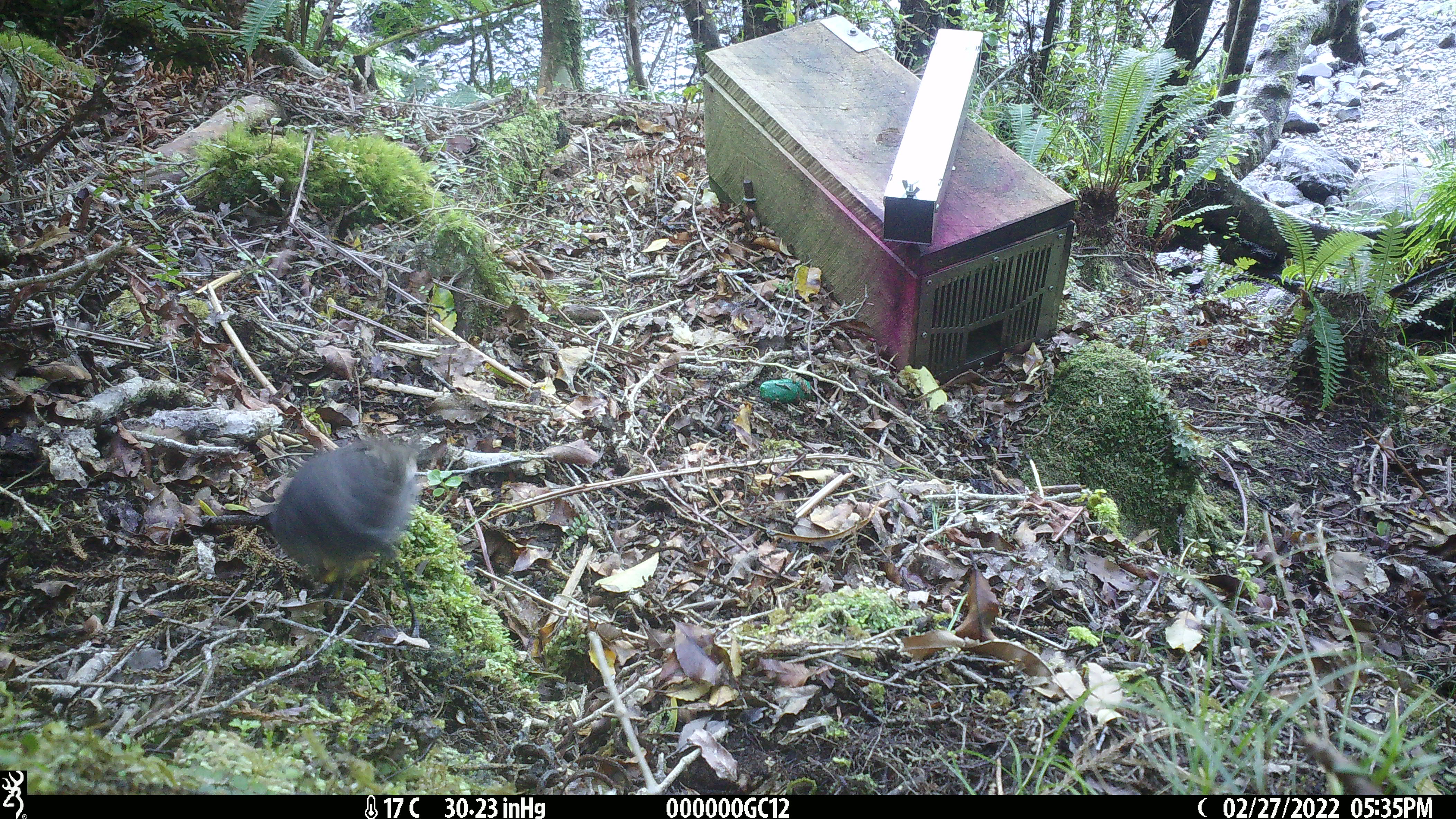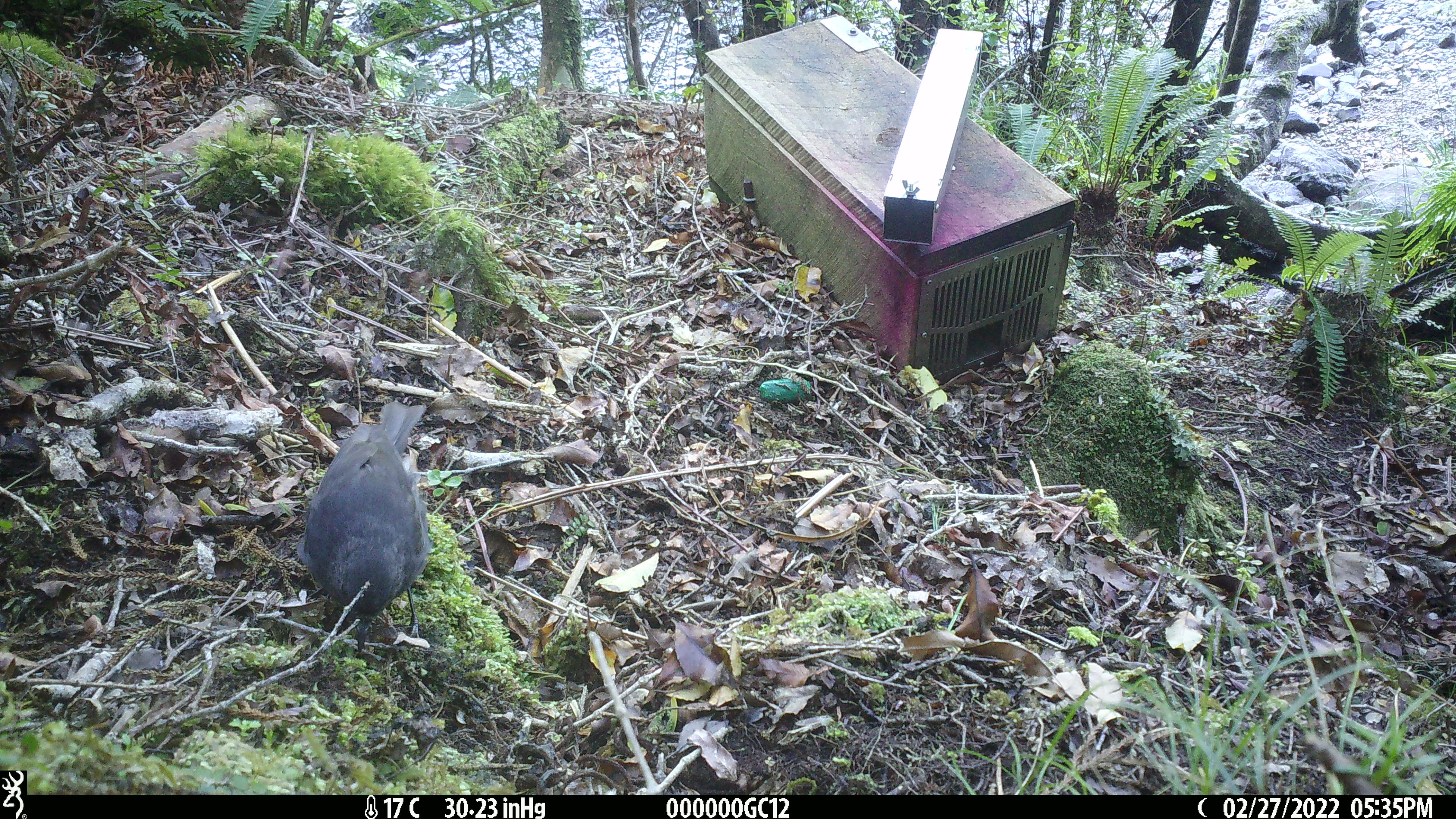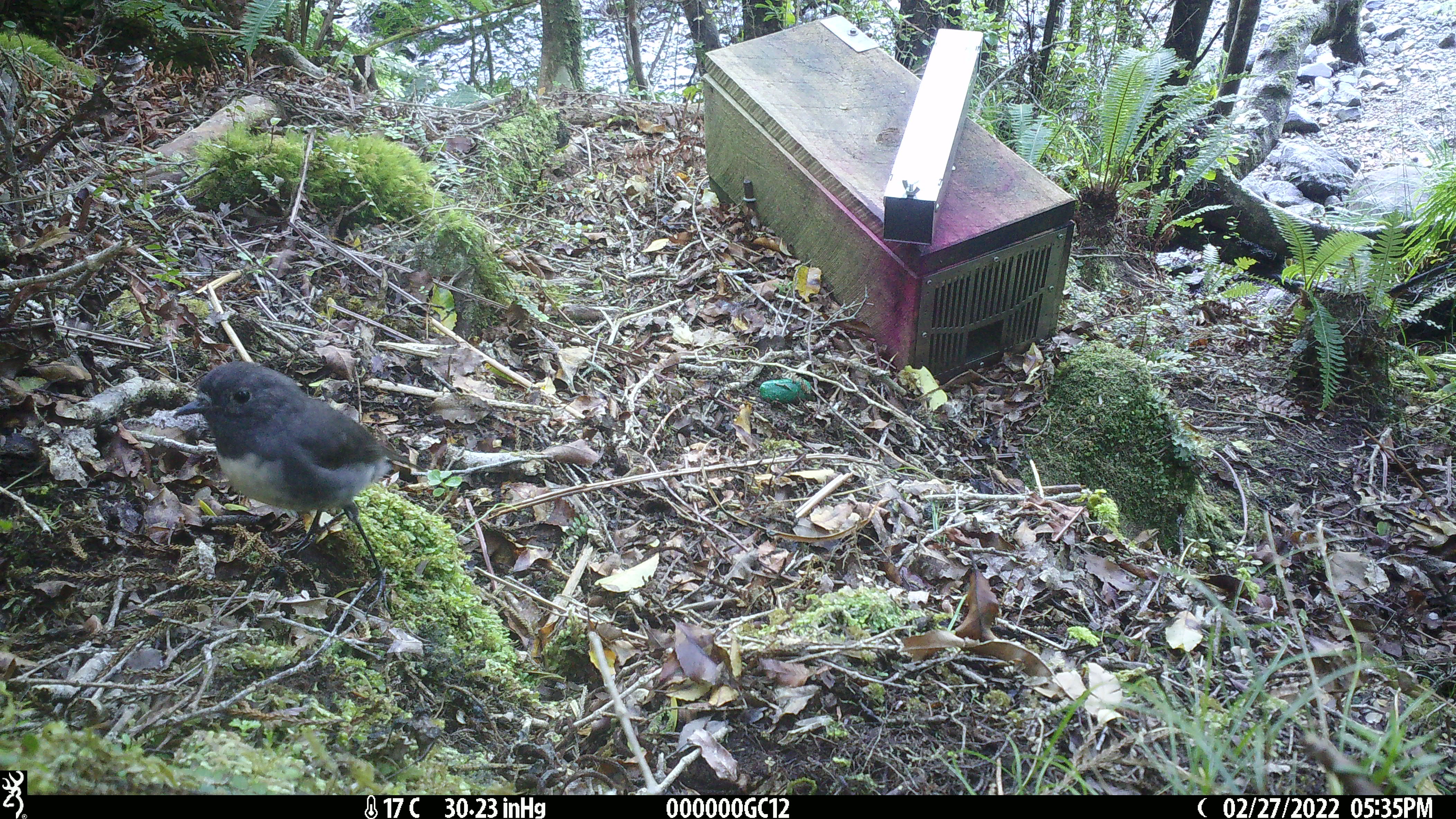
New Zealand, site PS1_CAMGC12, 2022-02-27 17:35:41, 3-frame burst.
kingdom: Animalia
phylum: Chordata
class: Aves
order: Passeriformes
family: Petroicidae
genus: Petroica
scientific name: Petroica australis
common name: new zealand robin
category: robin